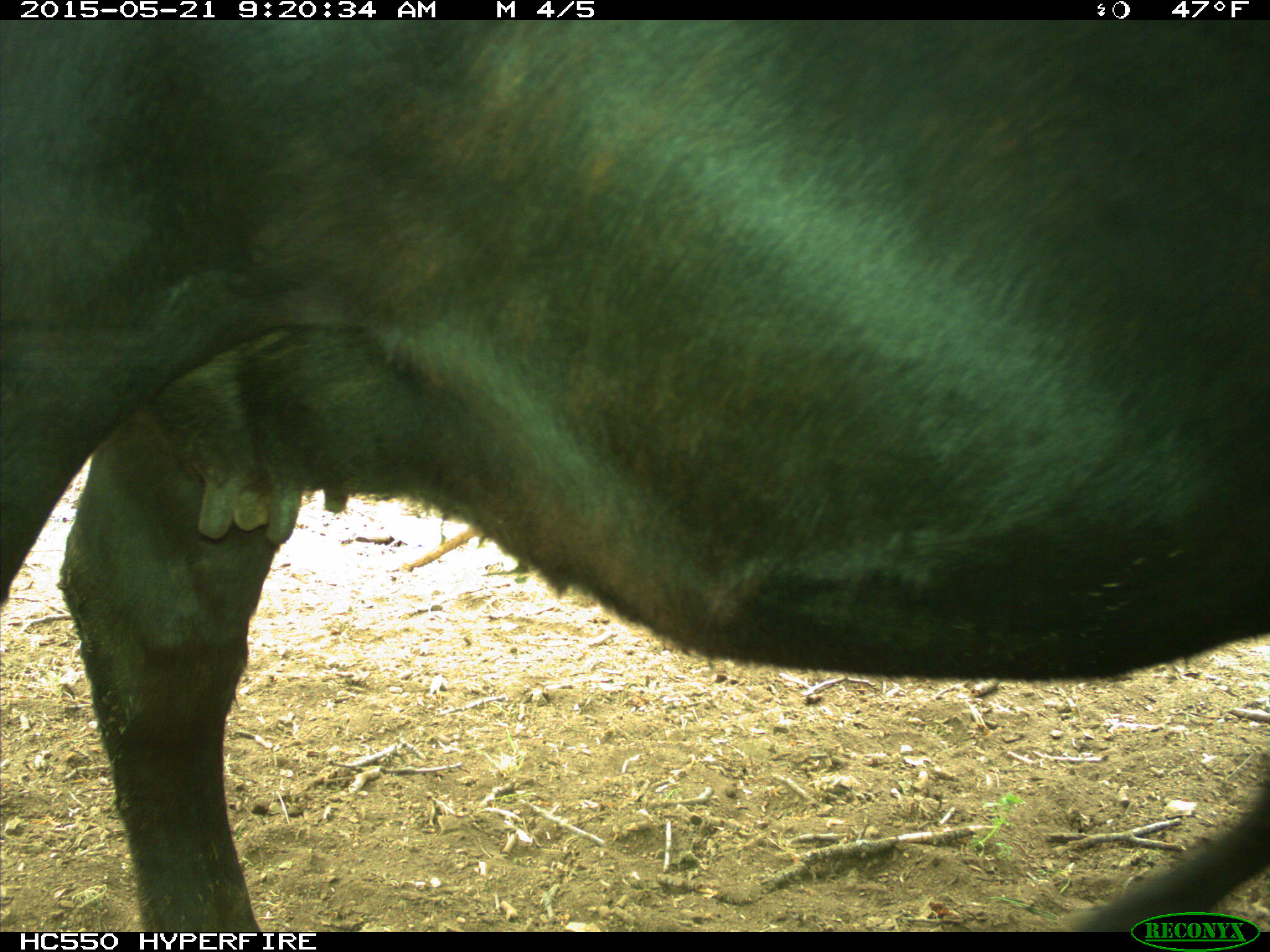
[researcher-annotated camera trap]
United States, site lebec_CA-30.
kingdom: Animalia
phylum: Chordata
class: Mammalia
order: Artiodactyla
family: Bovidae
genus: Bos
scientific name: Bos taurus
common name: domestic cow